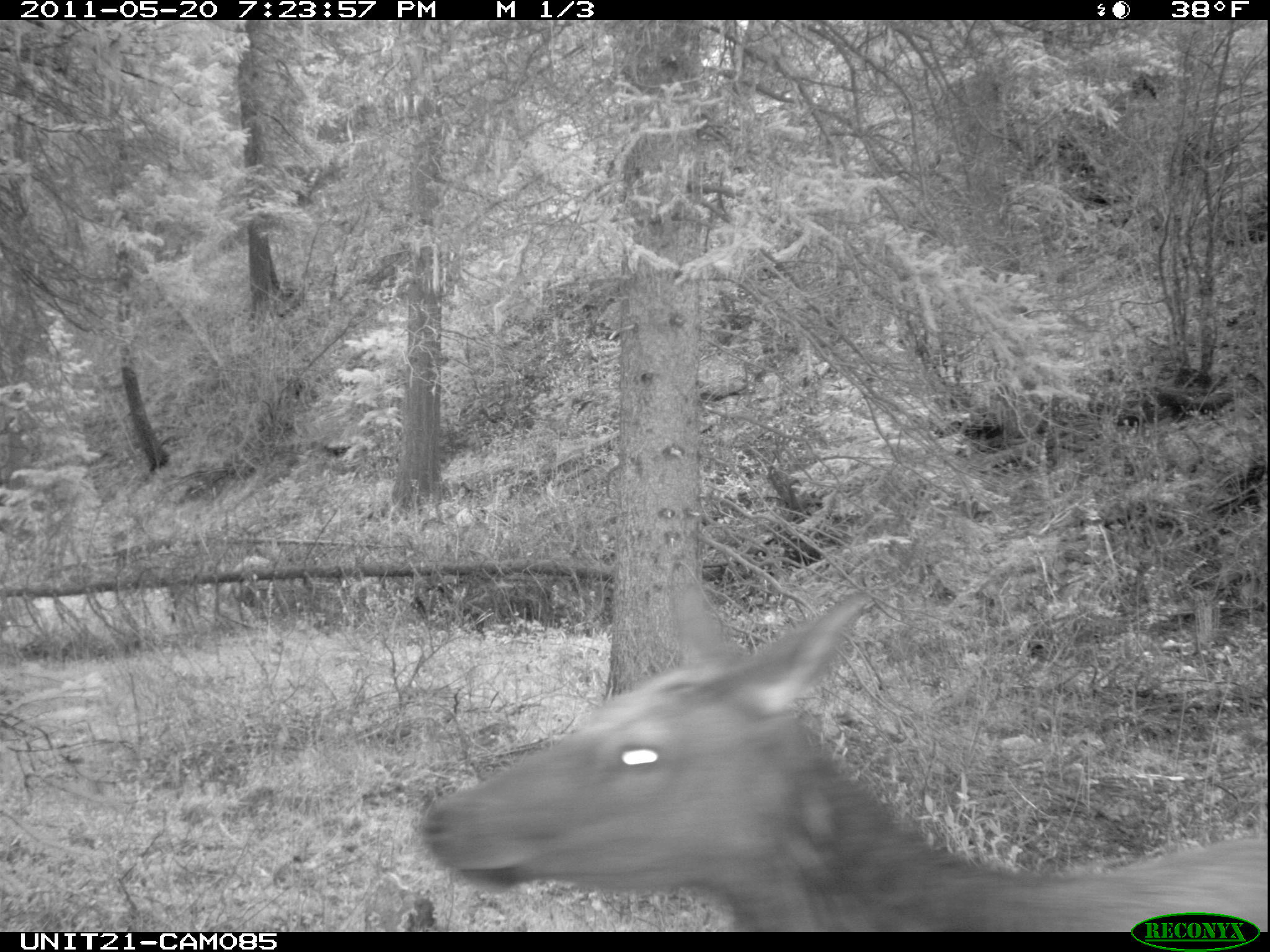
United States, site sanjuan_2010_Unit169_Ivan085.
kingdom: Animalia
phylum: Chordata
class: Mammalia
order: Artiodactyla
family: Cervidae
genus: Cervus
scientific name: Cervus elaphus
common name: red deer